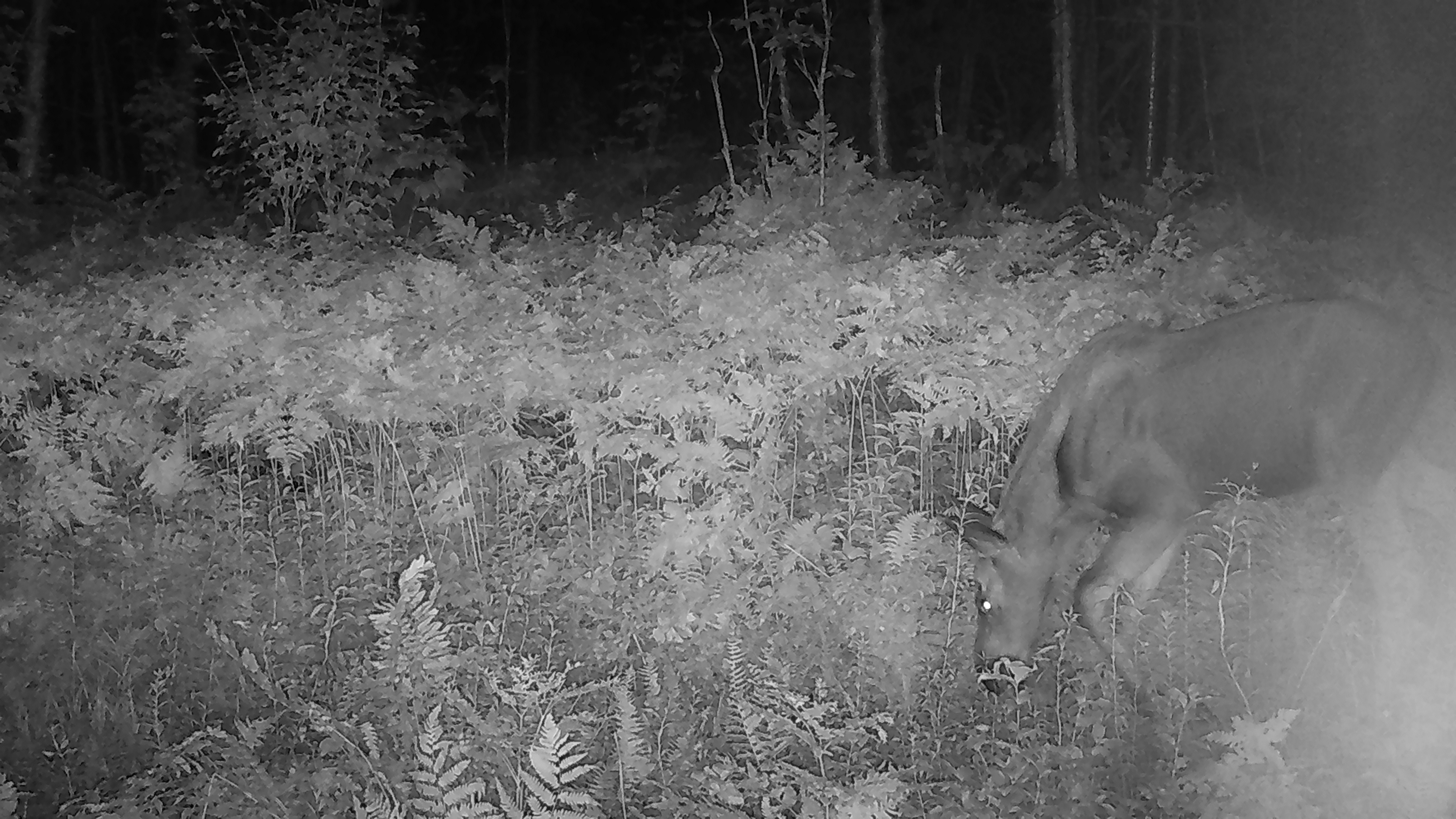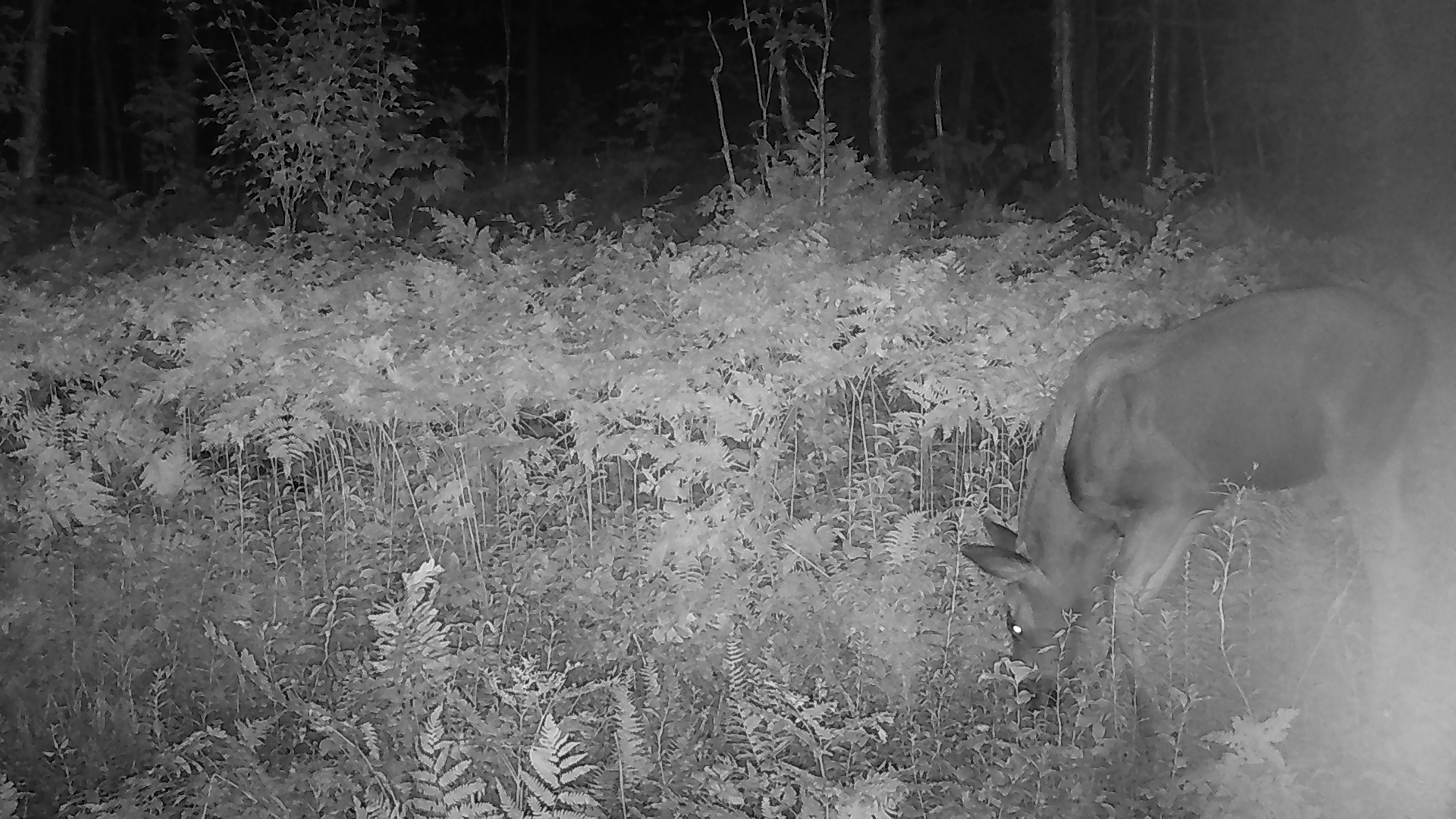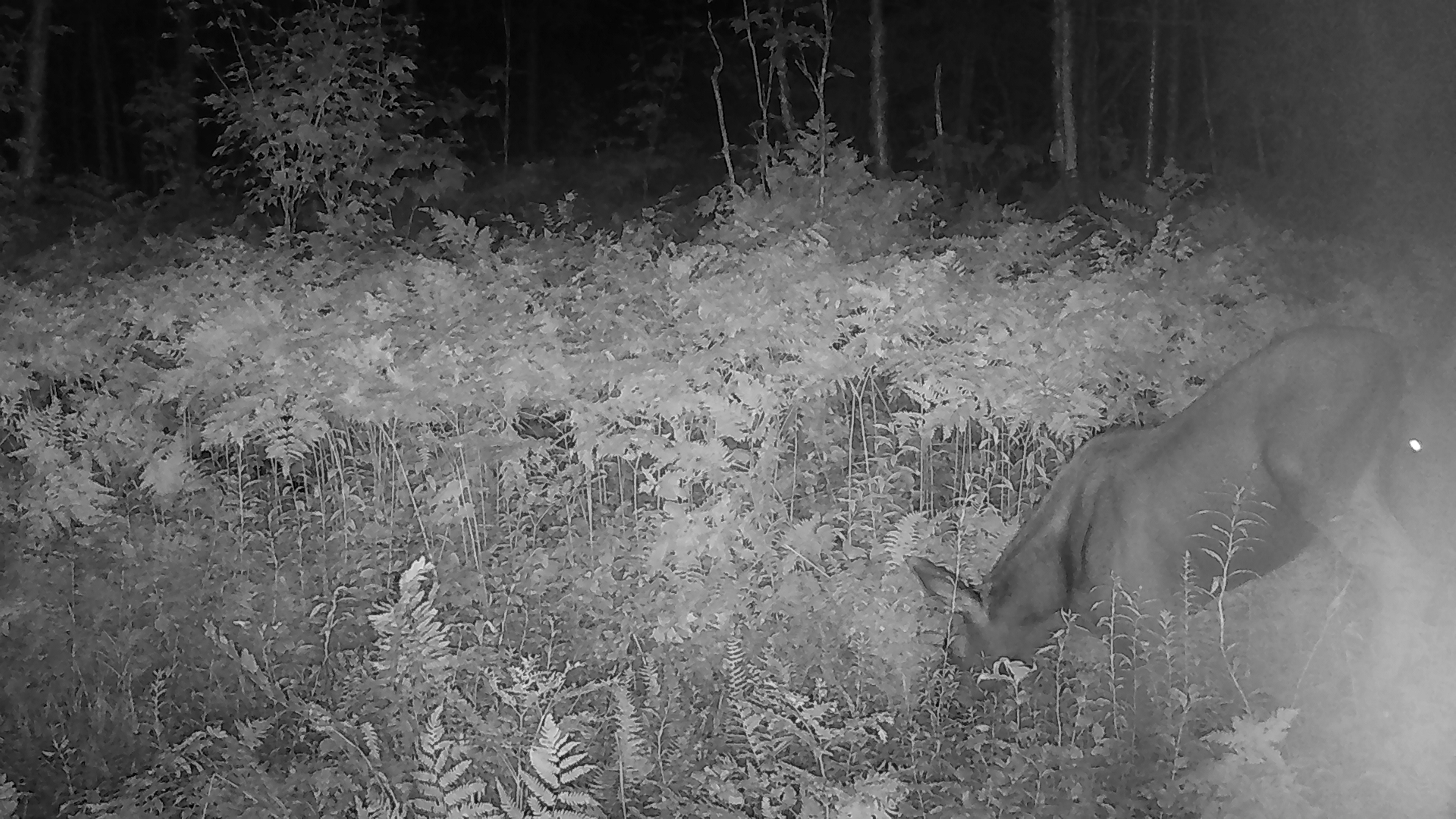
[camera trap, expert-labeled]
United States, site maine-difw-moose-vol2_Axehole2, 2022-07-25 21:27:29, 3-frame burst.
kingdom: Animalia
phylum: Chordata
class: Mammalia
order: Artiodactyla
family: Cervidae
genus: Alces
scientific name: Alces alces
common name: moose